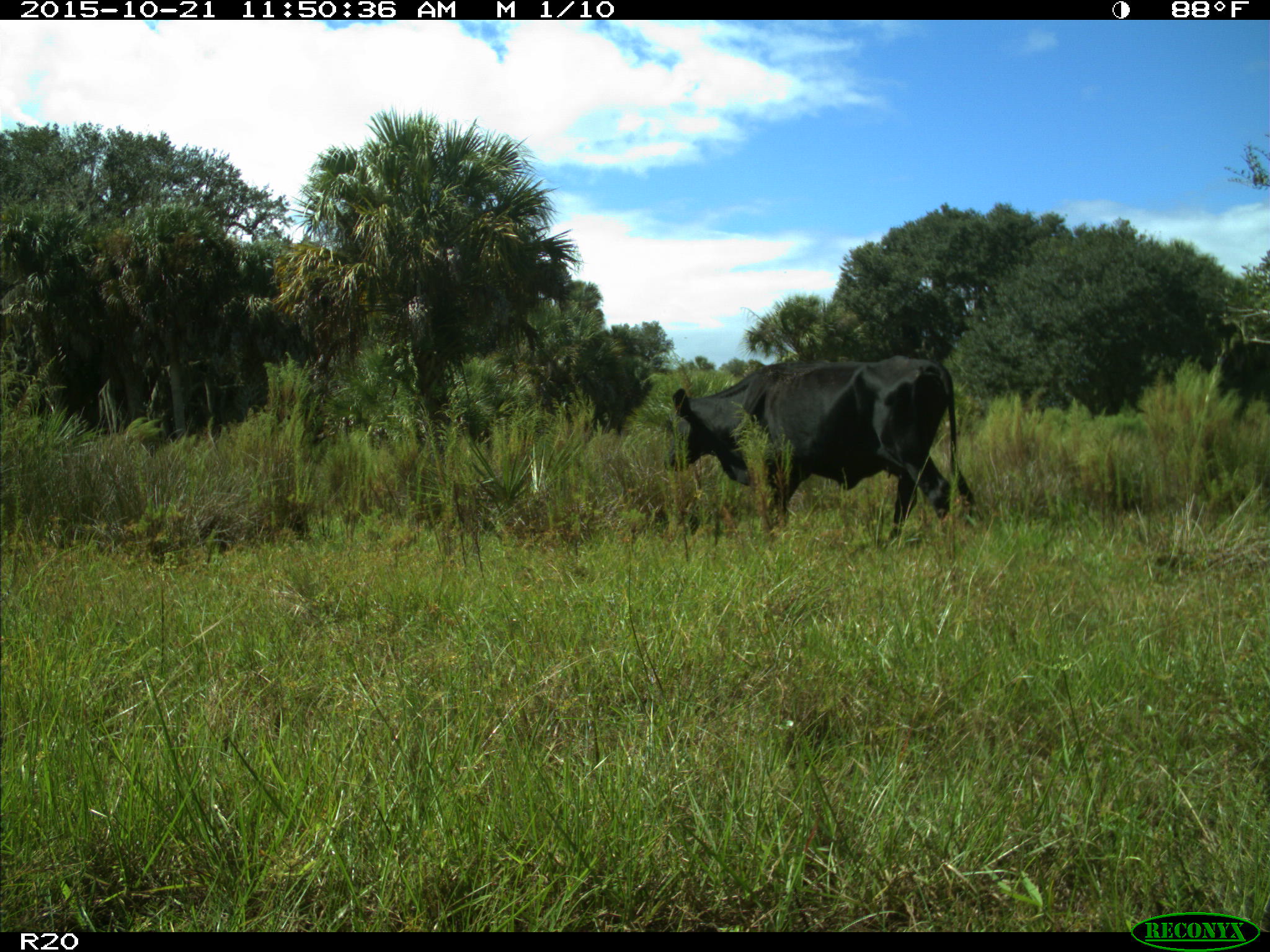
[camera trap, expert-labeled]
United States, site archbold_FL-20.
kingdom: Animalia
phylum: Chordata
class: Mammalia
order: Artiodactyla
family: Bovidae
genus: Bos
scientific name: Bos taurus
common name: domestic cow